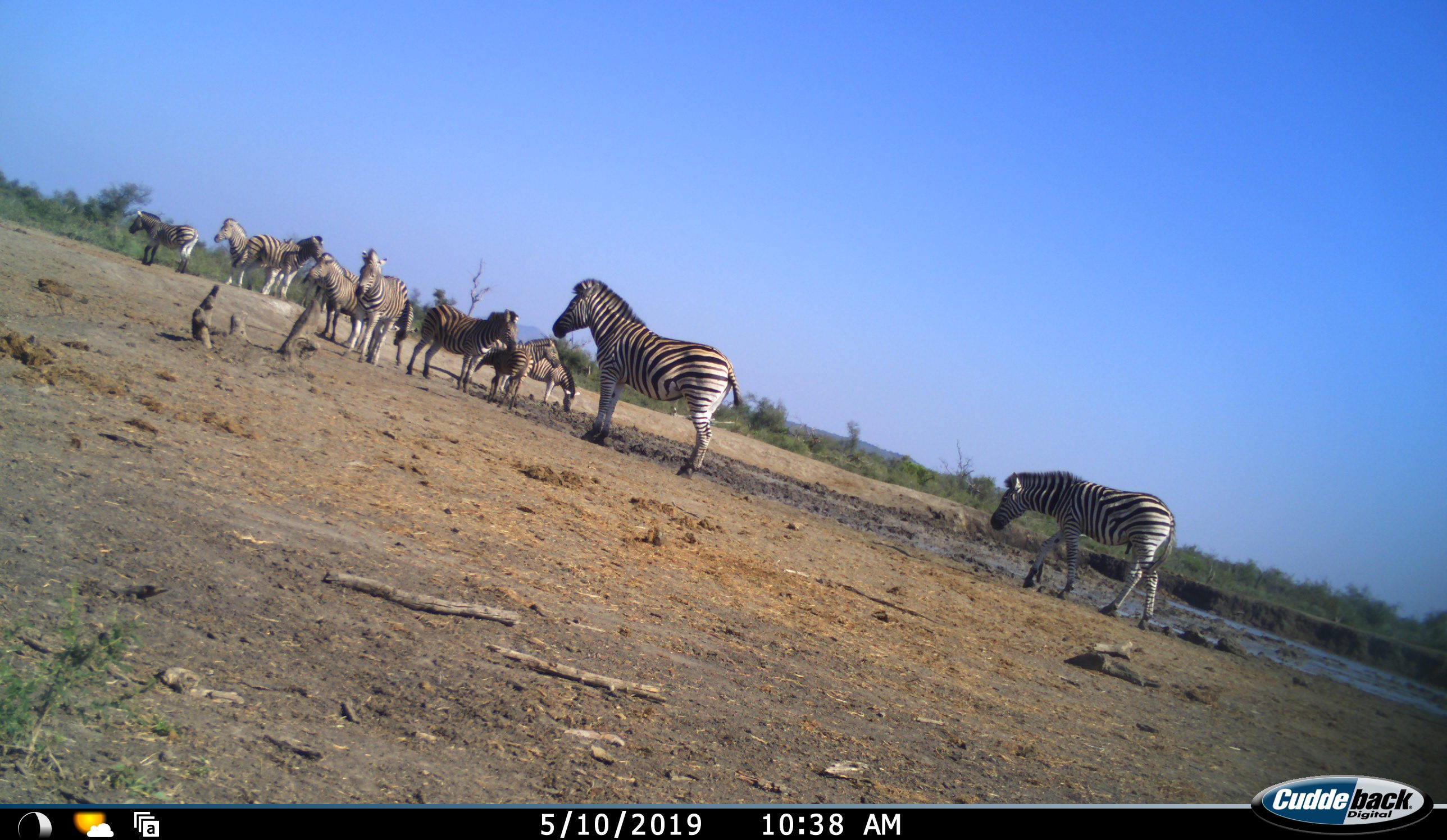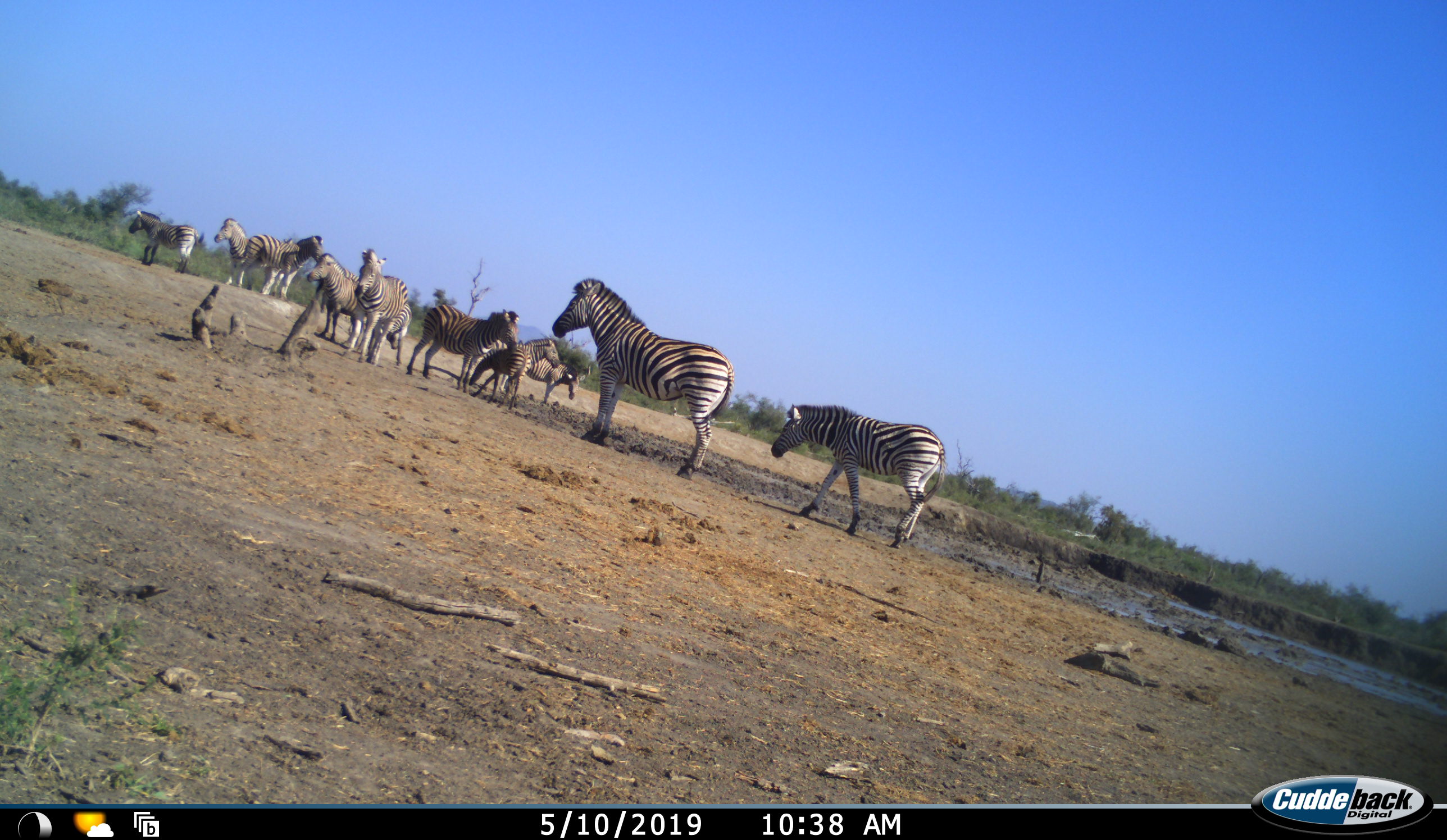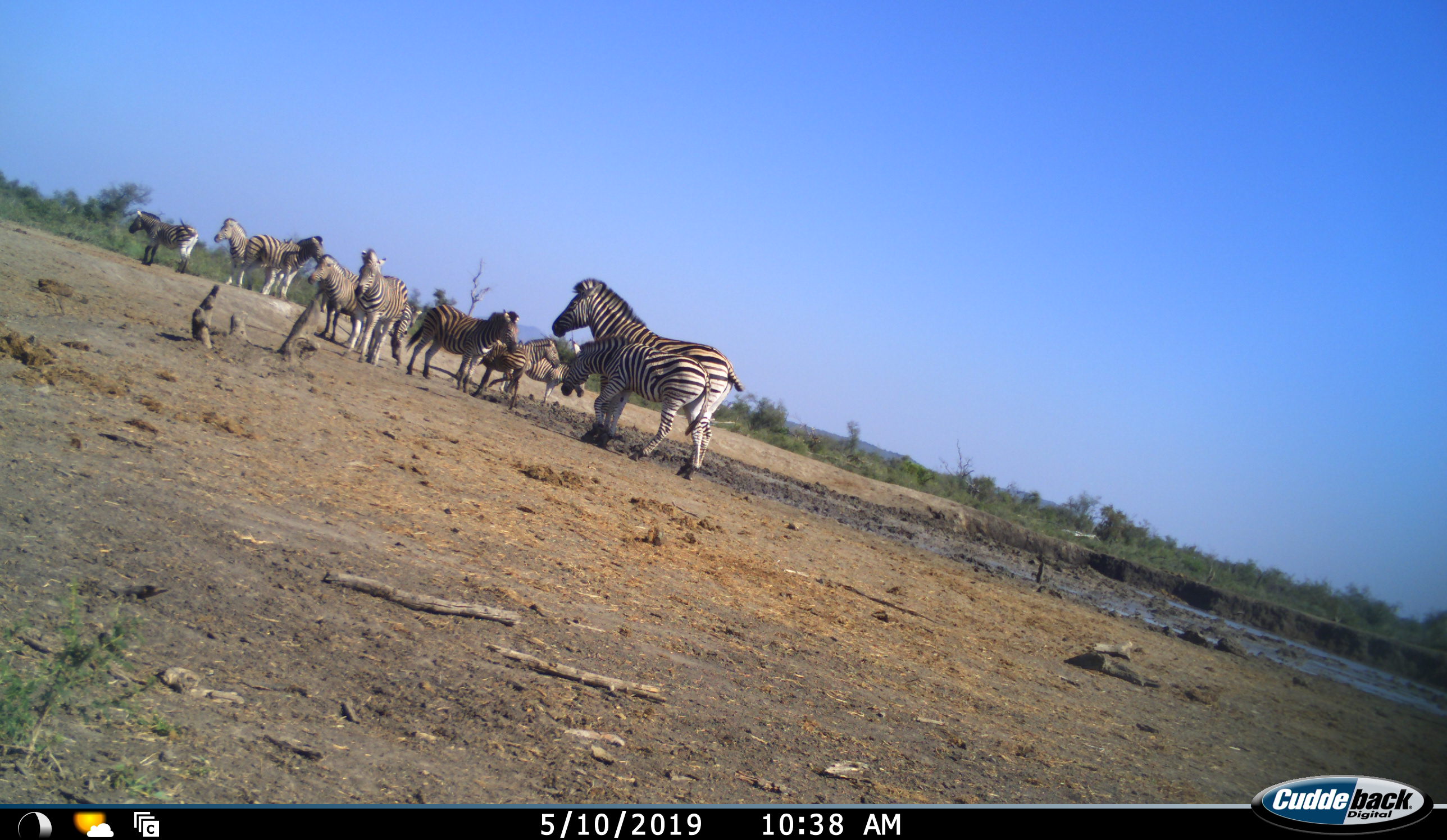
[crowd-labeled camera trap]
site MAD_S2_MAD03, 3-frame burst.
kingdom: Animalia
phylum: Chordata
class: Mammalia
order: Perissodactyla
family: Equidae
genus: Equus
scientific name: Equus quagga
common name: plains zebra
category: zebraplains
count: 11-50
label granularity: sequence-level